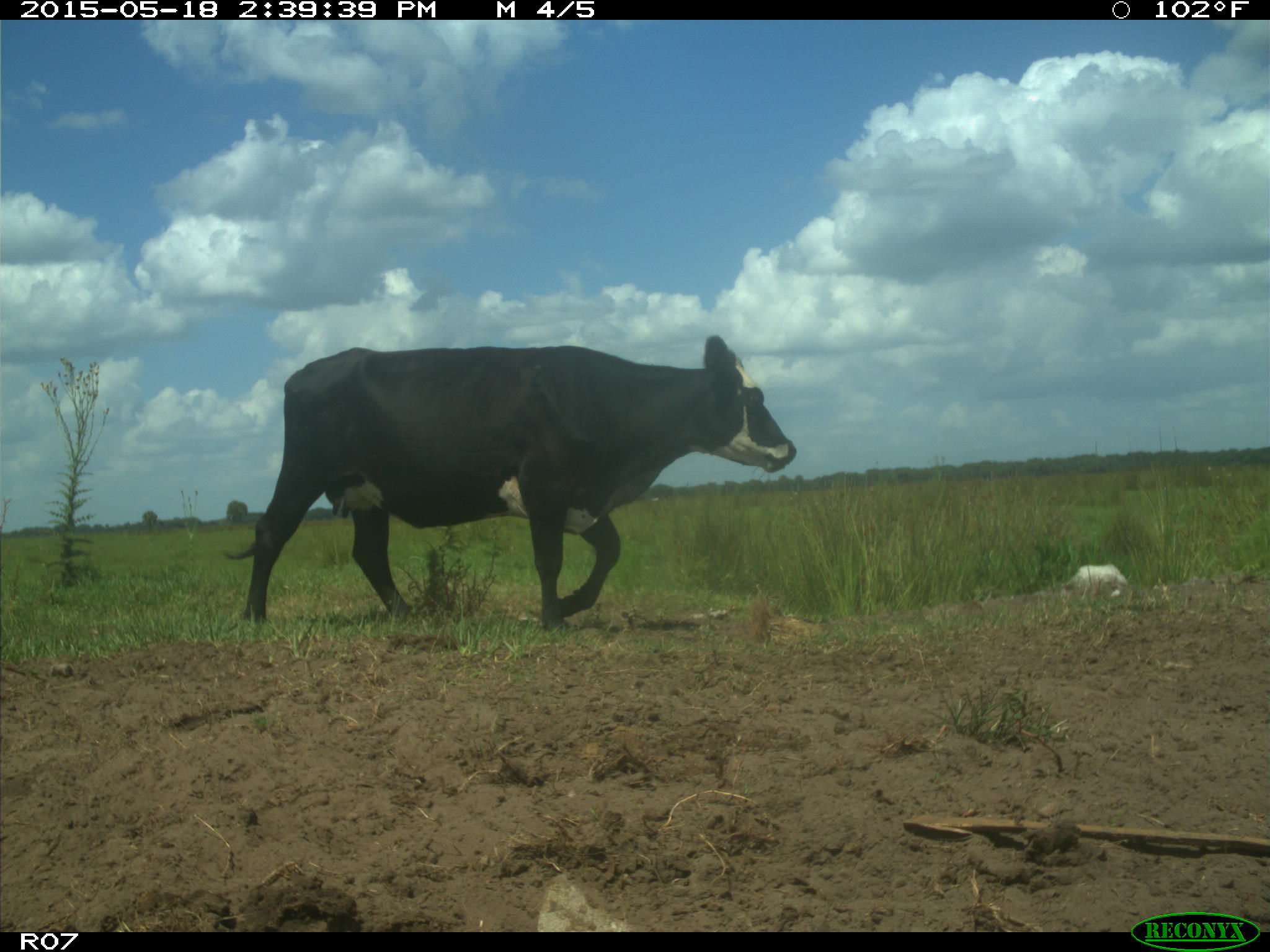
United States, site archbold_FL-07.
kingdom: Animalia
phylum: Chordata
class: Mammalia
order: Artiodactyla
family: Bovidae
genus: Bos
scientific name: Bos taurus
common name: domestic cow